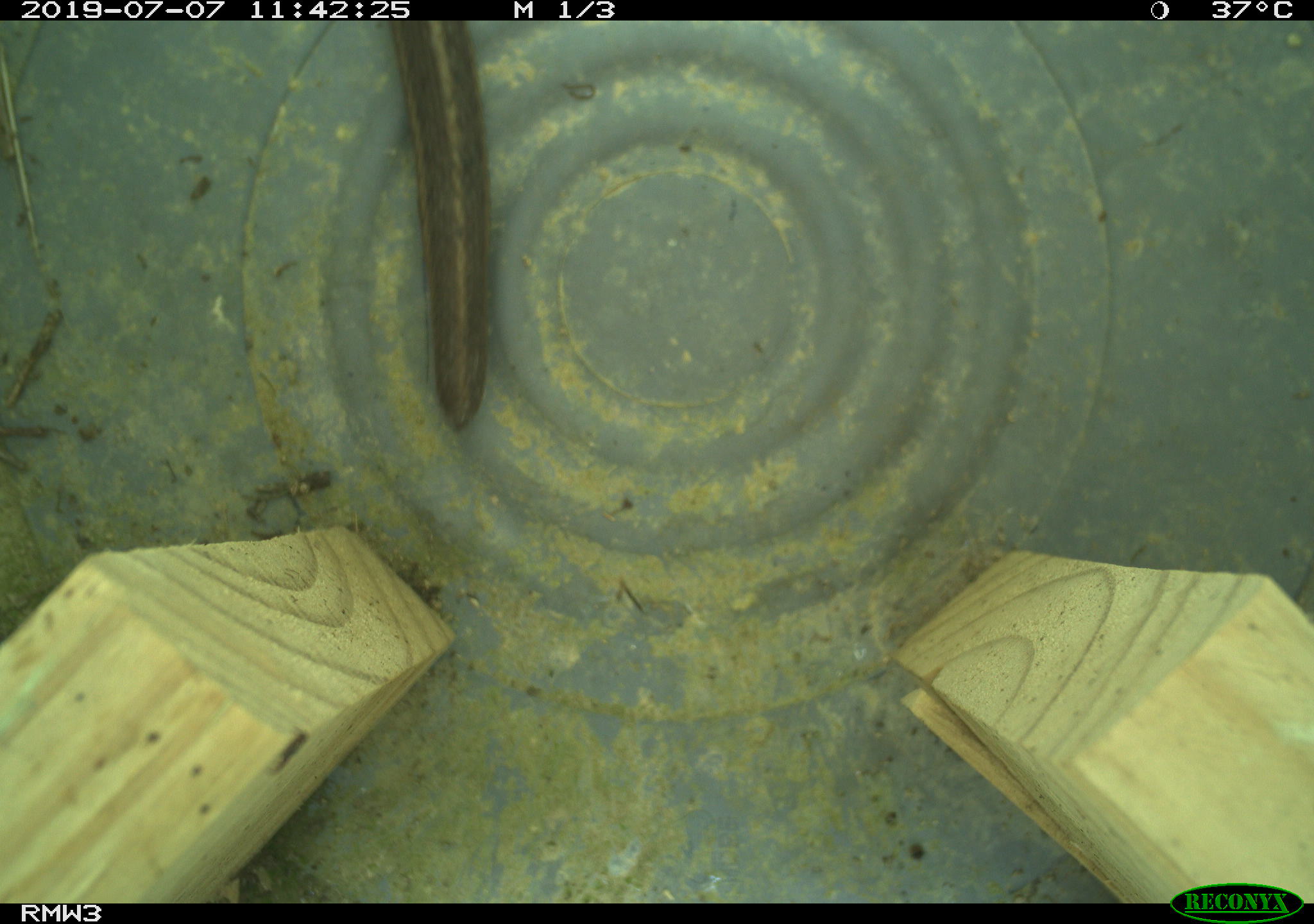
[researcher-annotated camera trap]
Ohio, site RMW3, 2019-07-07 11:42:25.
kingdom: Animalia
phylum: Chordata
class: Reptilia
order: Squamata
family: Colubridae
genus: Thamnophis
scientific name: Thamnophis sirtalis sirtalis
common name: eastern gartersnake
Eastern gartersnake (Thamnophis sirtalis sirtalis).